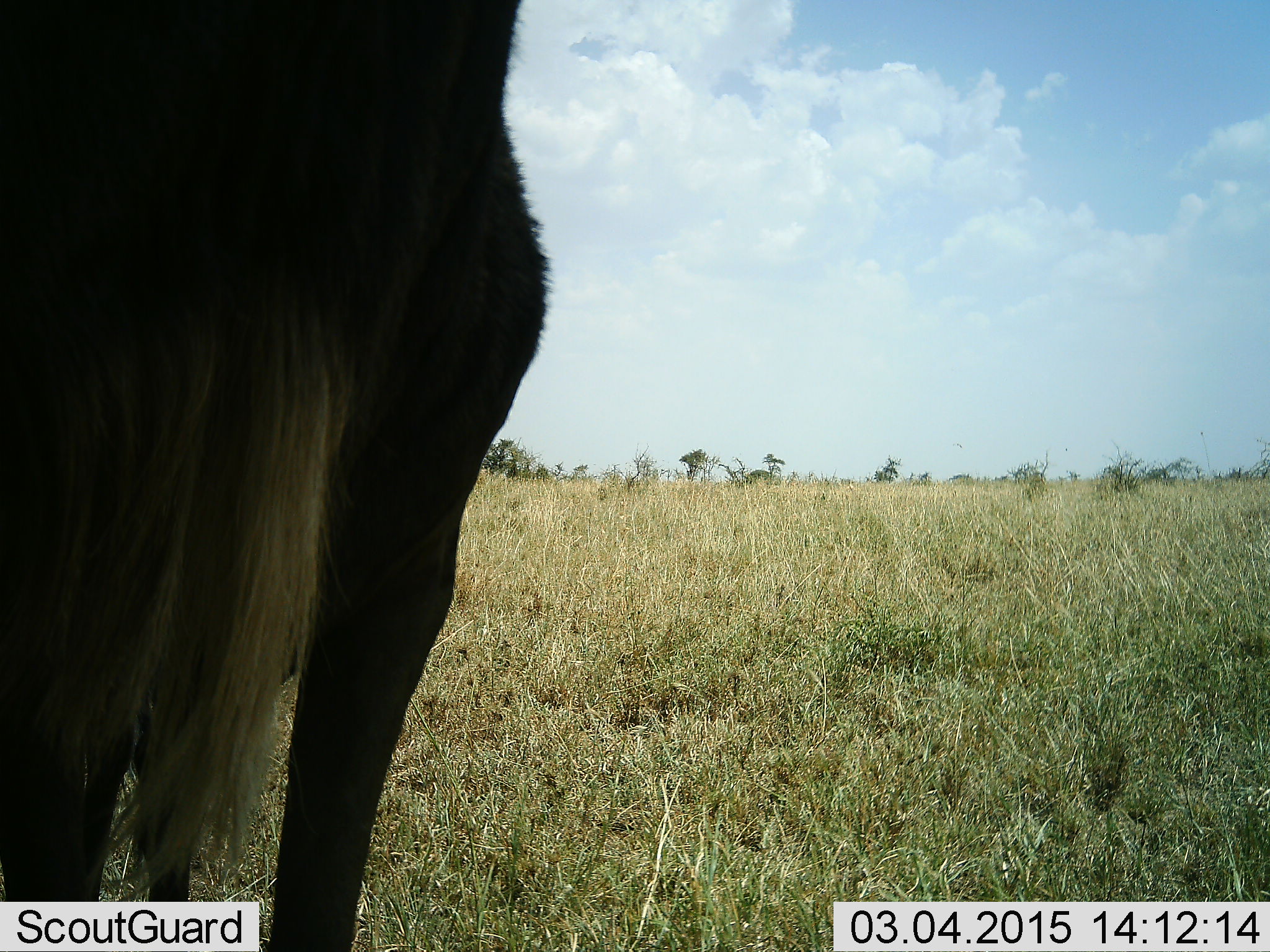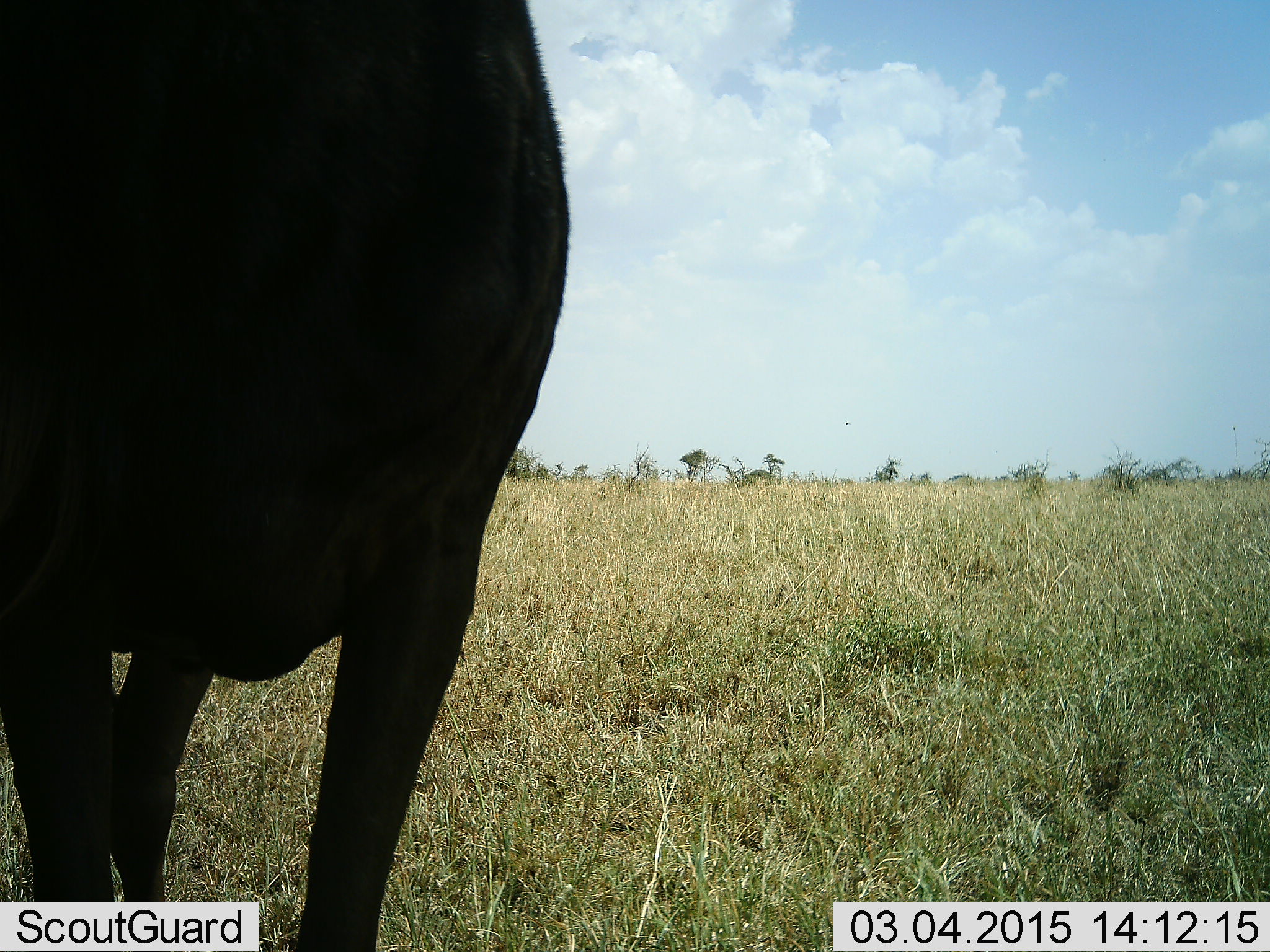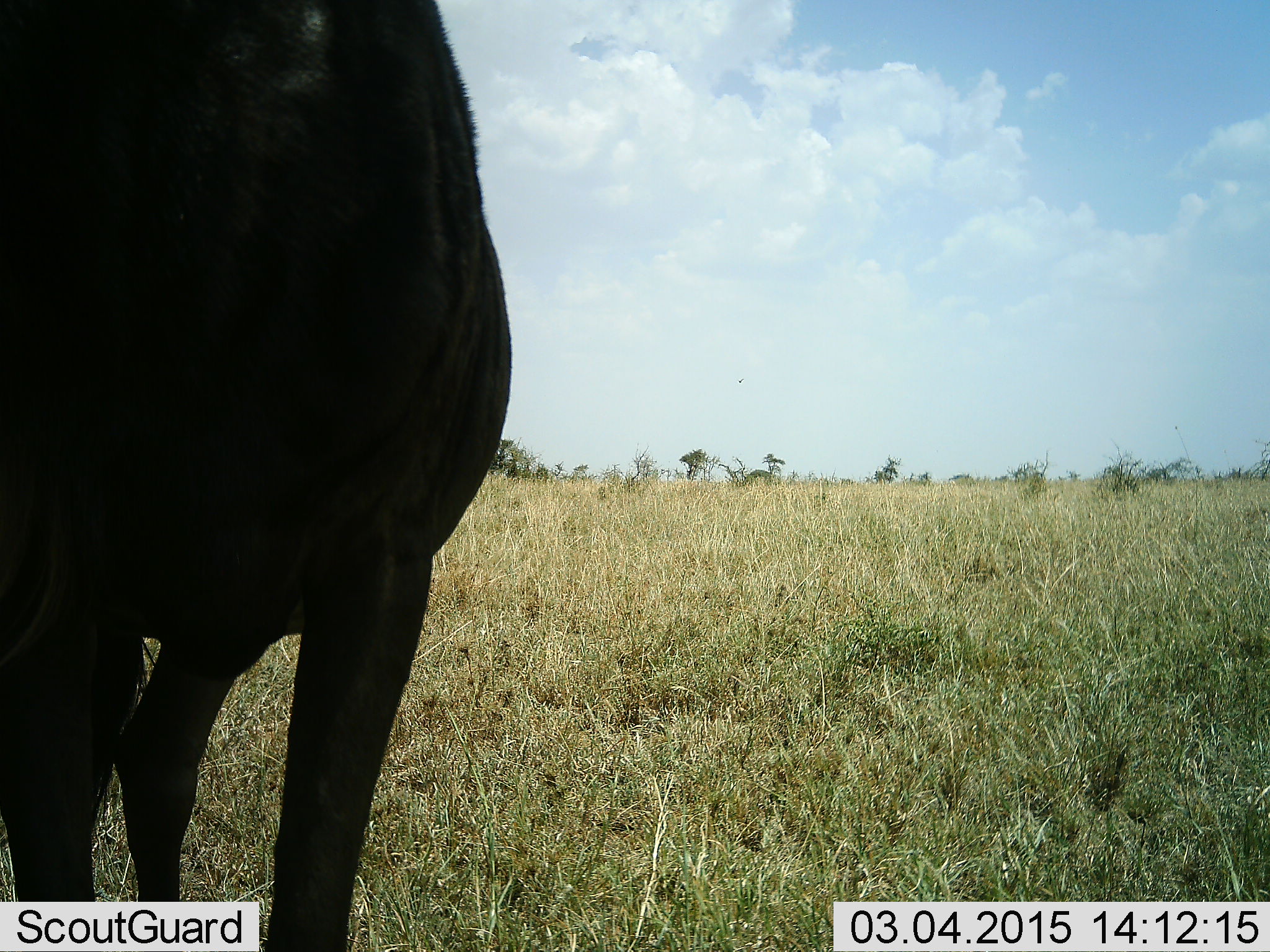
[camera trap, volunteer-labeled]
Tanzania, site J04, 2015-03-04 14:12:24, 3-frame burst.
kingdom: Animalia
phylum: Chordata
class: Mammalia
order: Artiodactyla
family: Bovidae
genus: Connochaetes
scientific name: Connochaetes taurinus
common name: blue wildebeest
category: wildebeest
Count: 1.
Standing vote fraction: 100%.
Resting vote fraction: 0%.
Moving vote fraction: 0%.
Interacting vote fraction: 0%.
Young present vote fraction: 0%.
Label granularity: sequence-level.